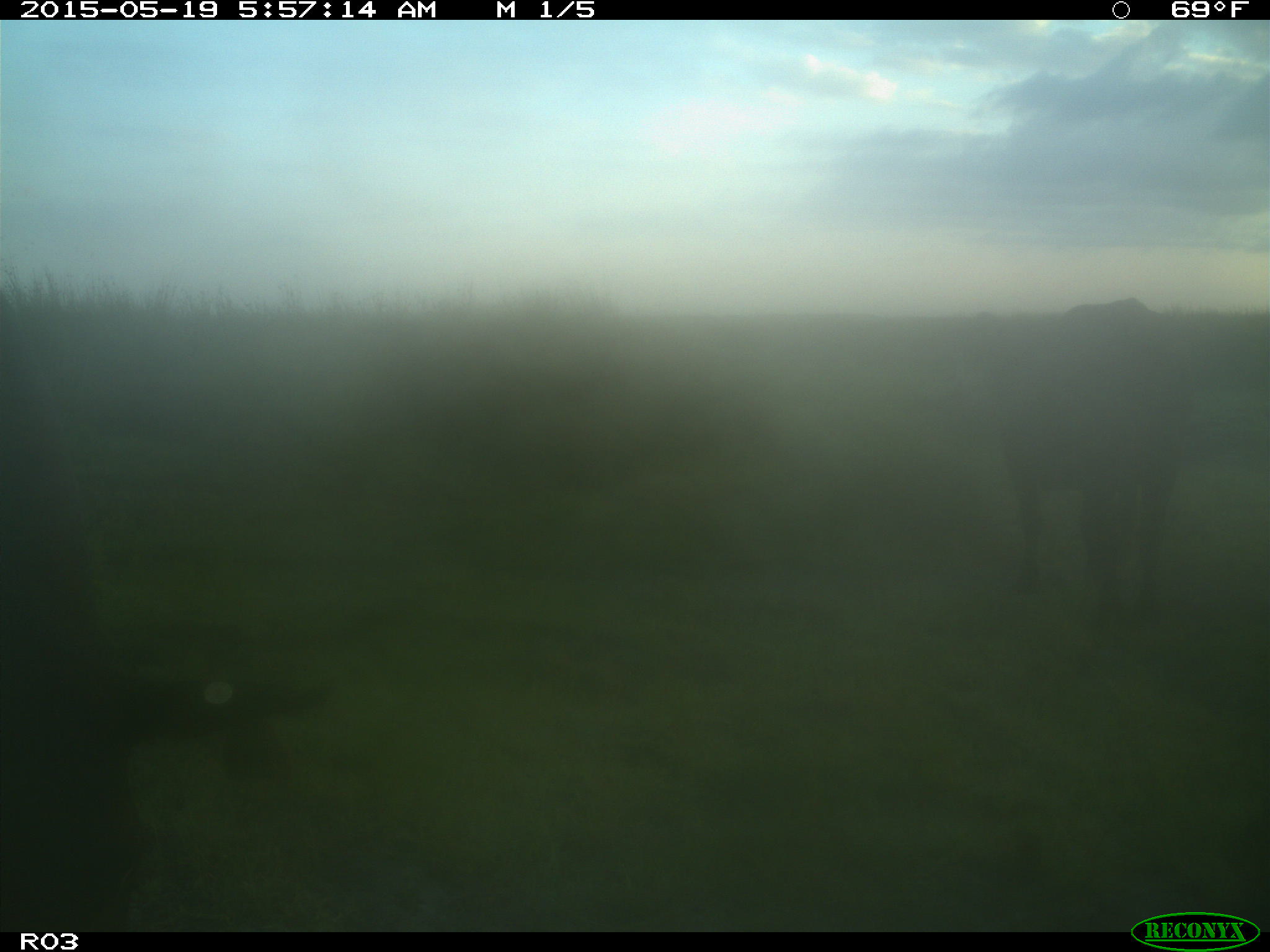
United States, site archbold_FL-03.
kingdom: Animalia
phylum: Chordata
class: Mammalia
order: Artiodactyla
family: Bovidae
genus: Bos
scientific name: Bos taurus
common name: domestic cow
Bos taurus (domestic cow).